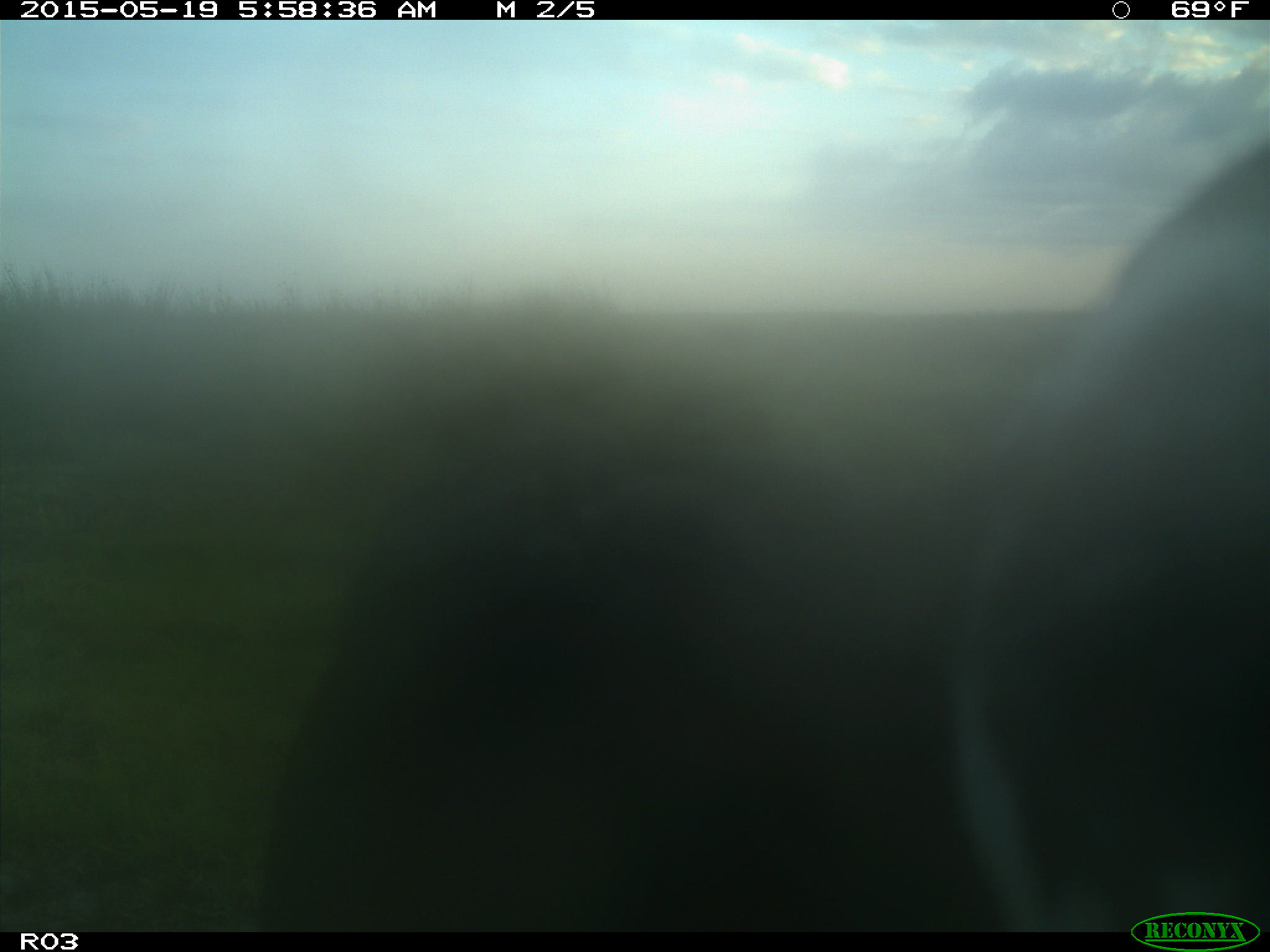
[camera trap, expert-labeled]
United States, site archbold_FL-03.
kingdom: Animalia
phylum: Chordata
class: Mammalia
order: Artiodactyla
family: Bovidae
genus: Bos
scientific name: Bos taurus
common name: domestic cow